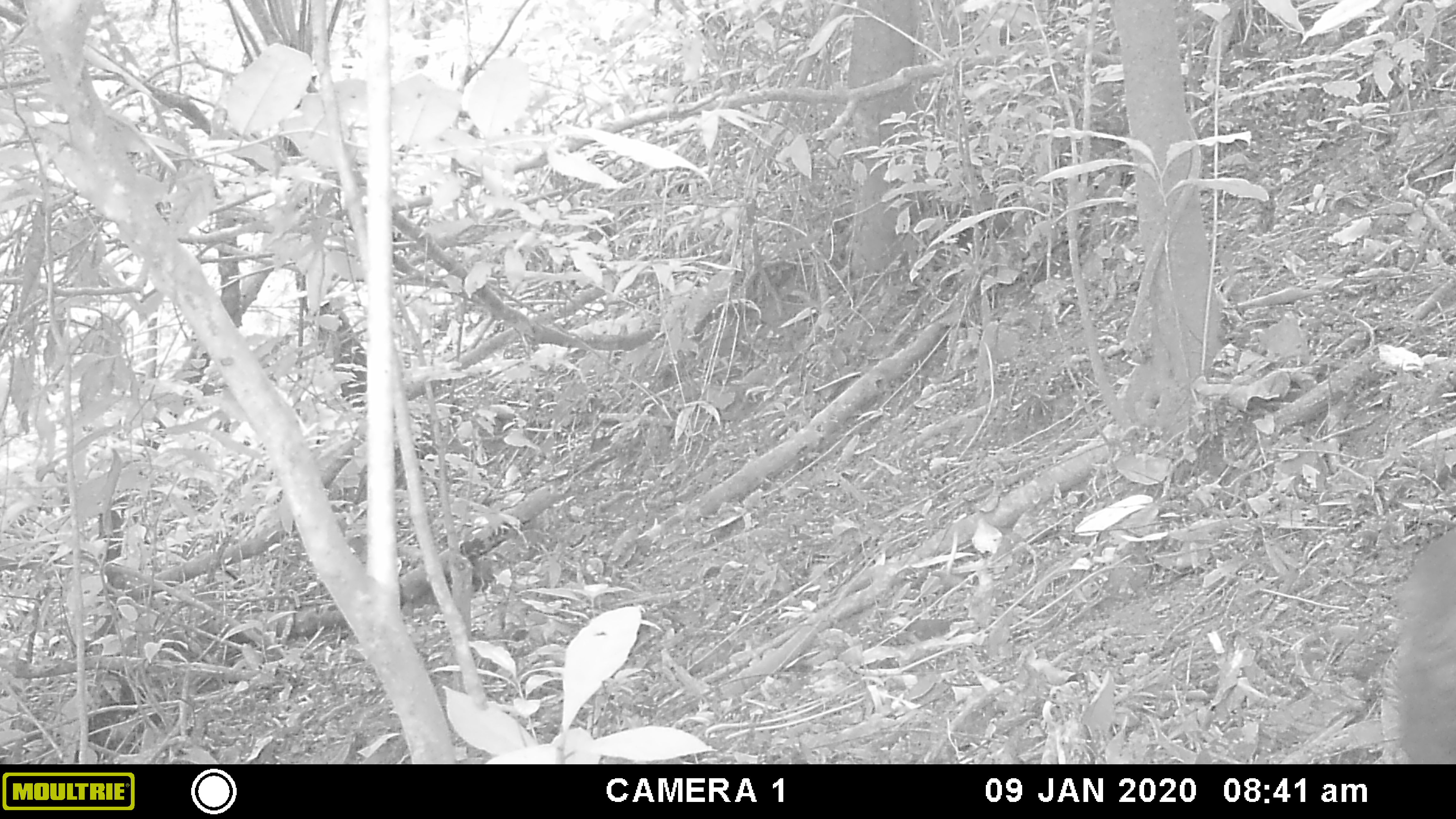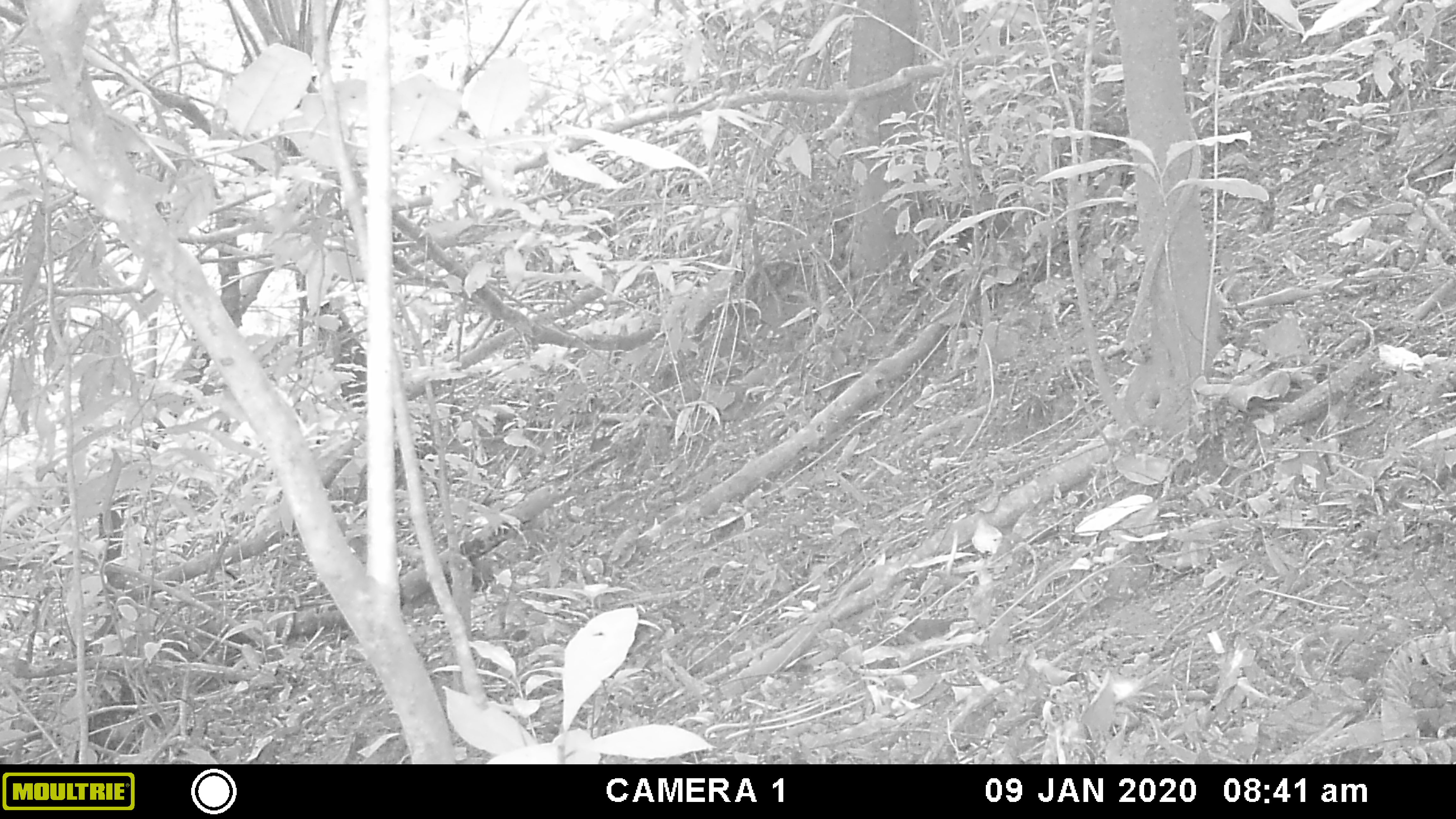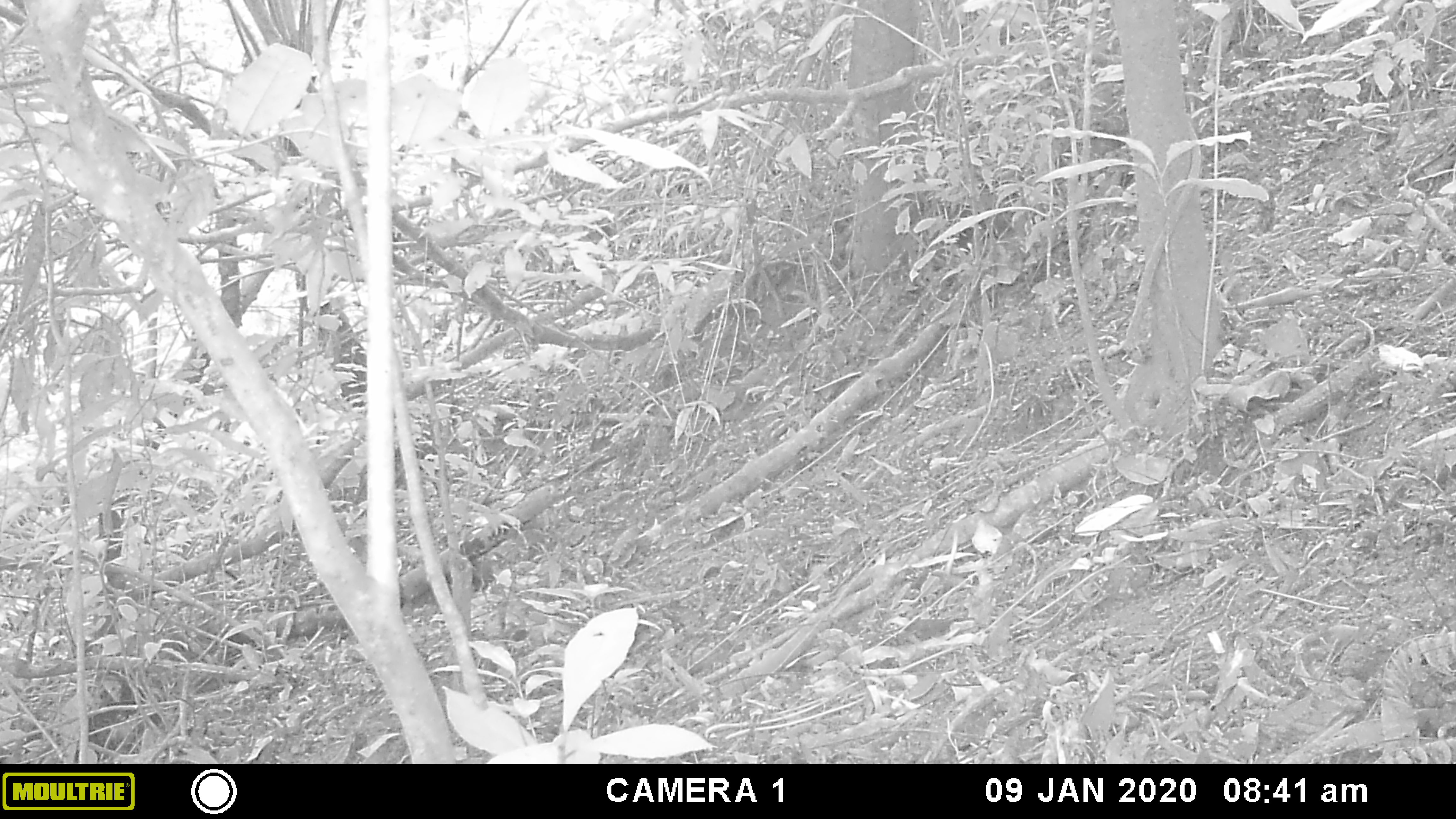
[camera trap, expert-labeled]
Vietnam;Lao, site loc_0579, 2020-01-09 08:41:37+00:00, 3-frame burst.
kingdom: Animalia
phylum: Chordata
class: Mammalia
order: Primates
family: Cercopithecidae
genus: Macaca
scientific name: Macaca arctoides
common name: stump-tailed macaque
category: stump tailed macaque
Stump tailed macaque (stump-tailed macaque) (Macaca arctoides). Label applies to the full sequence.